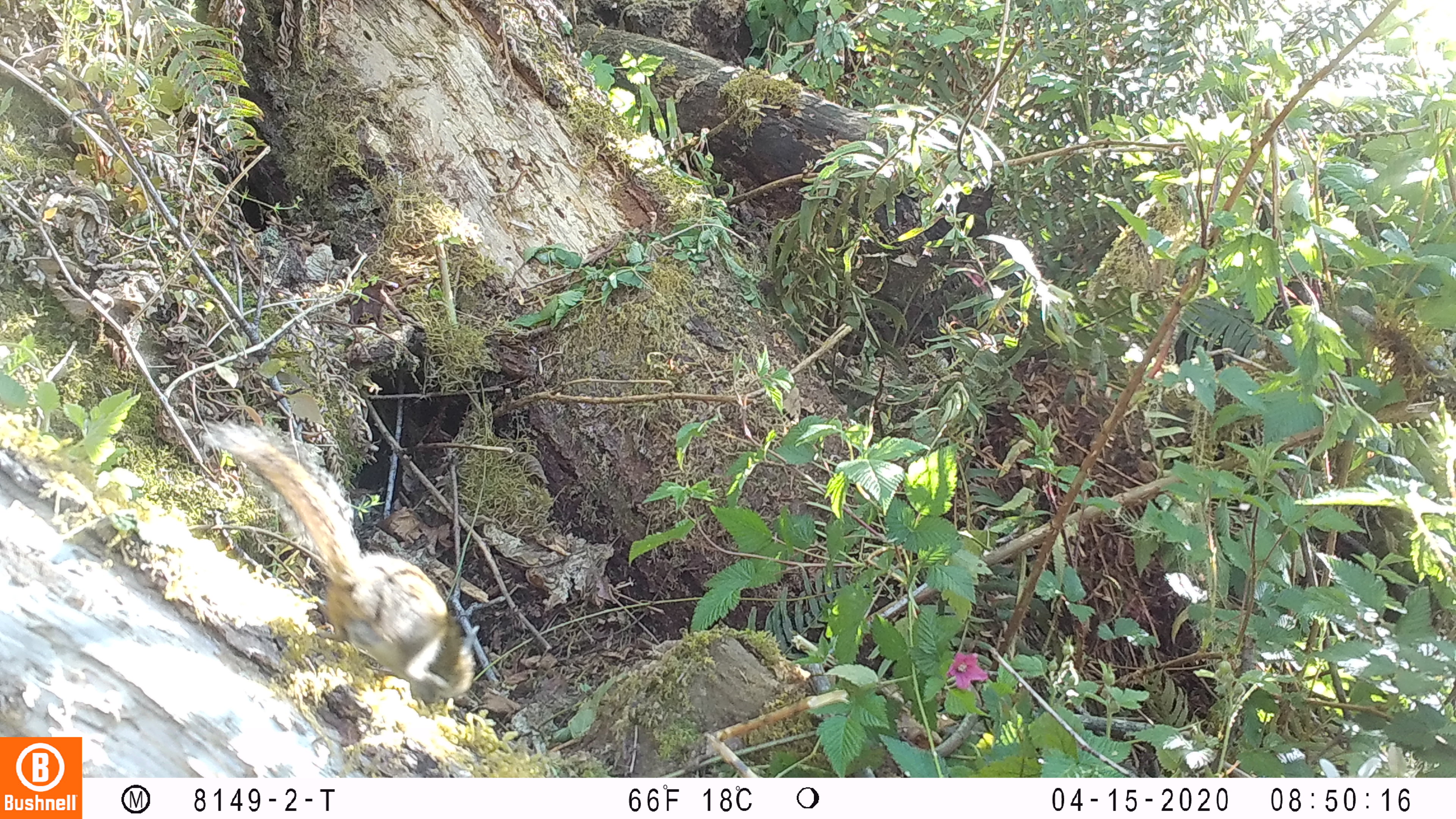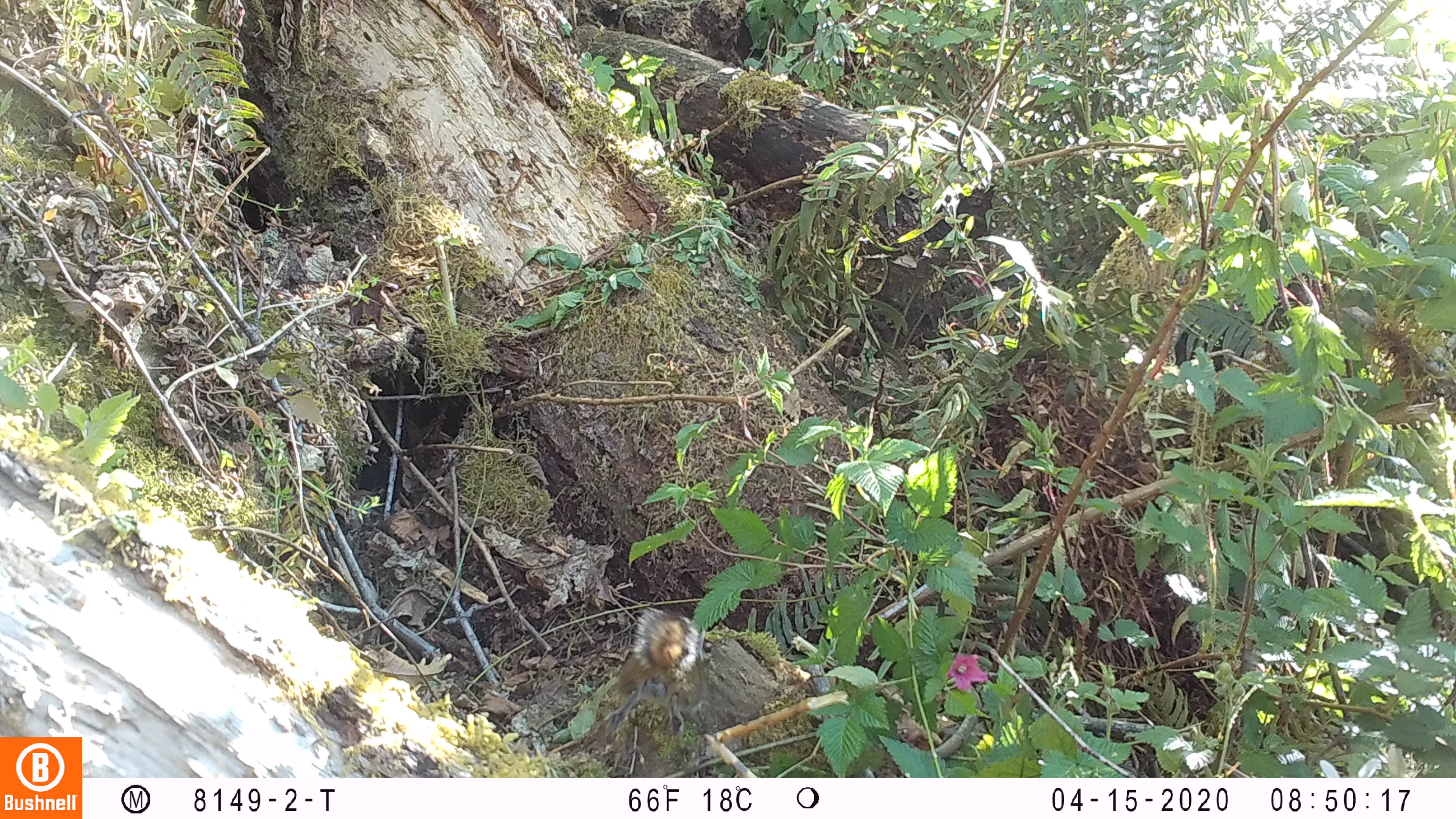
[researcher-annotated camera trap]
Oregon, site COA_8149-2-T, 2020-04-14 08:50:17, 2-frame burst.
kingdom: Animalia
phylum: Chordata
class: Mammalia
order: Rodentia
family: Sciuridae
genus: Neotamias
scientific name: Neotamias townsendii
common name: townsend's chipmunk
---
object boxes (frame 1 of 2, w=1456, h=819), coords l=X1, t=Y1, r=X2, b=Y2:
townsend's chipmunk: l=190, t=404, r=490, b=706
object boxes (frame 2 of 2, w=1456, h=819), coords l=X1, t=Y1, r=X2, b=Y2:
townsend's chipmunk: l=610, t=604, r=702, b=697